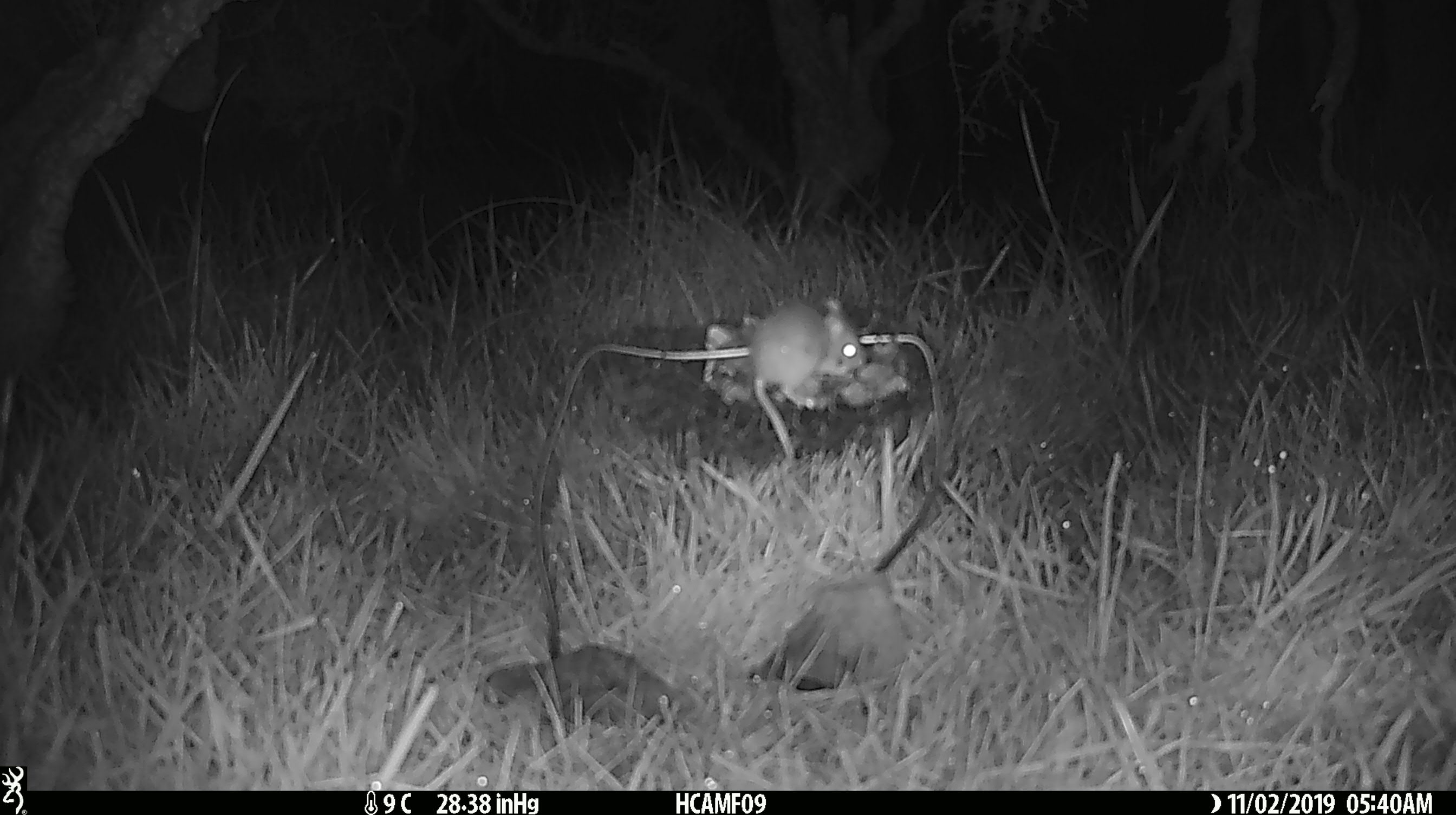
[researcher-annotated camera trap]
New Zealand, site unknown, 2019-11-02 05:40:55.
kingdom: Animalia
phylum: Chordata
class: Mammalia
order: Rodentia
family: Muridae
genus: Mus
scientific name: Mus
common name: mouse